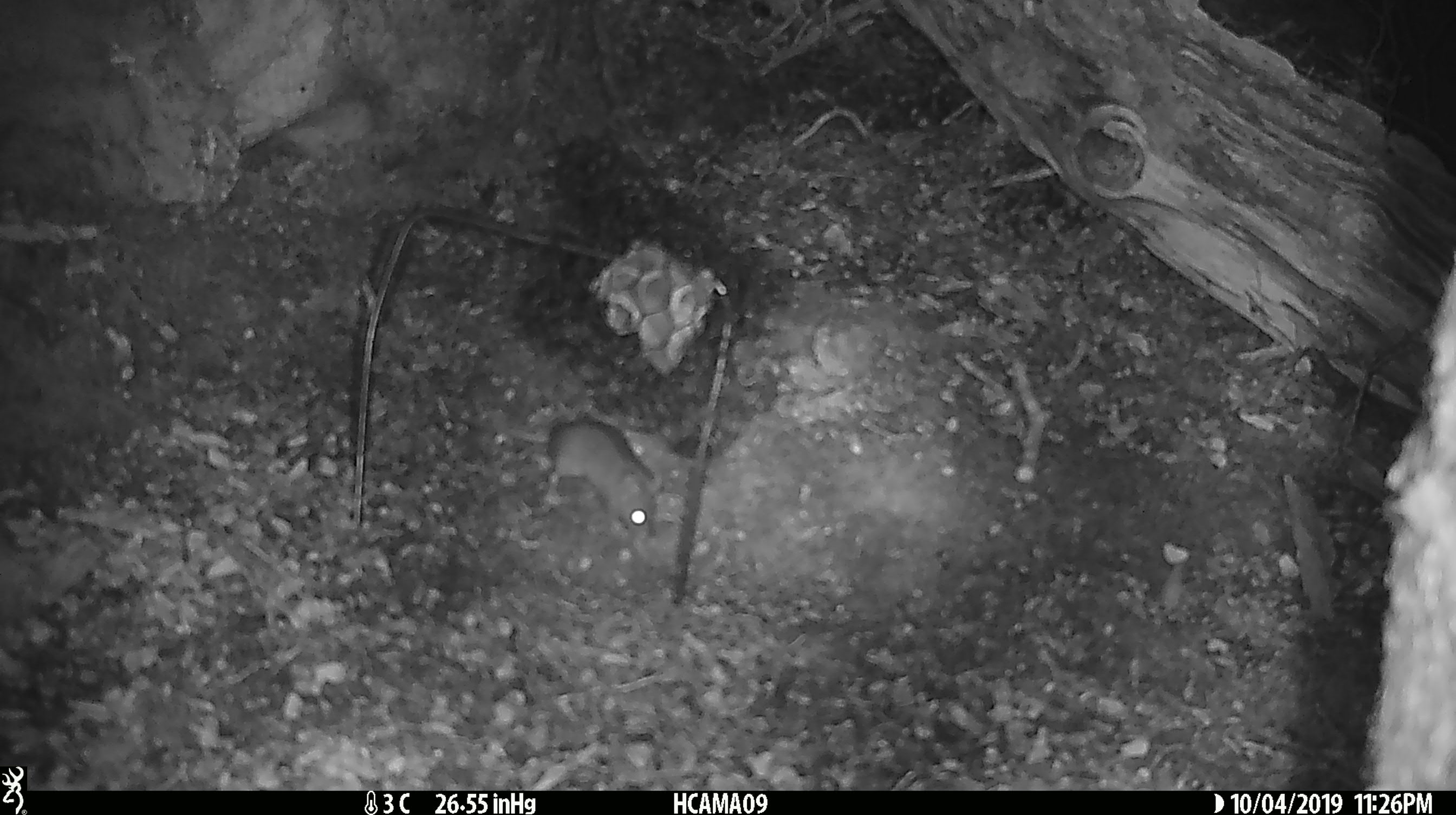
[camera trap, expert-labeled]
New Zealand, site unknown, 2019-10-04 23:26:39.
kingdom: Animalia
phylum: Chordata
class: Mammalia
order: Rodentia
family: Muridae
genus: Mus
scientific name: Mus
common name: mouse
Mouse (Mus).